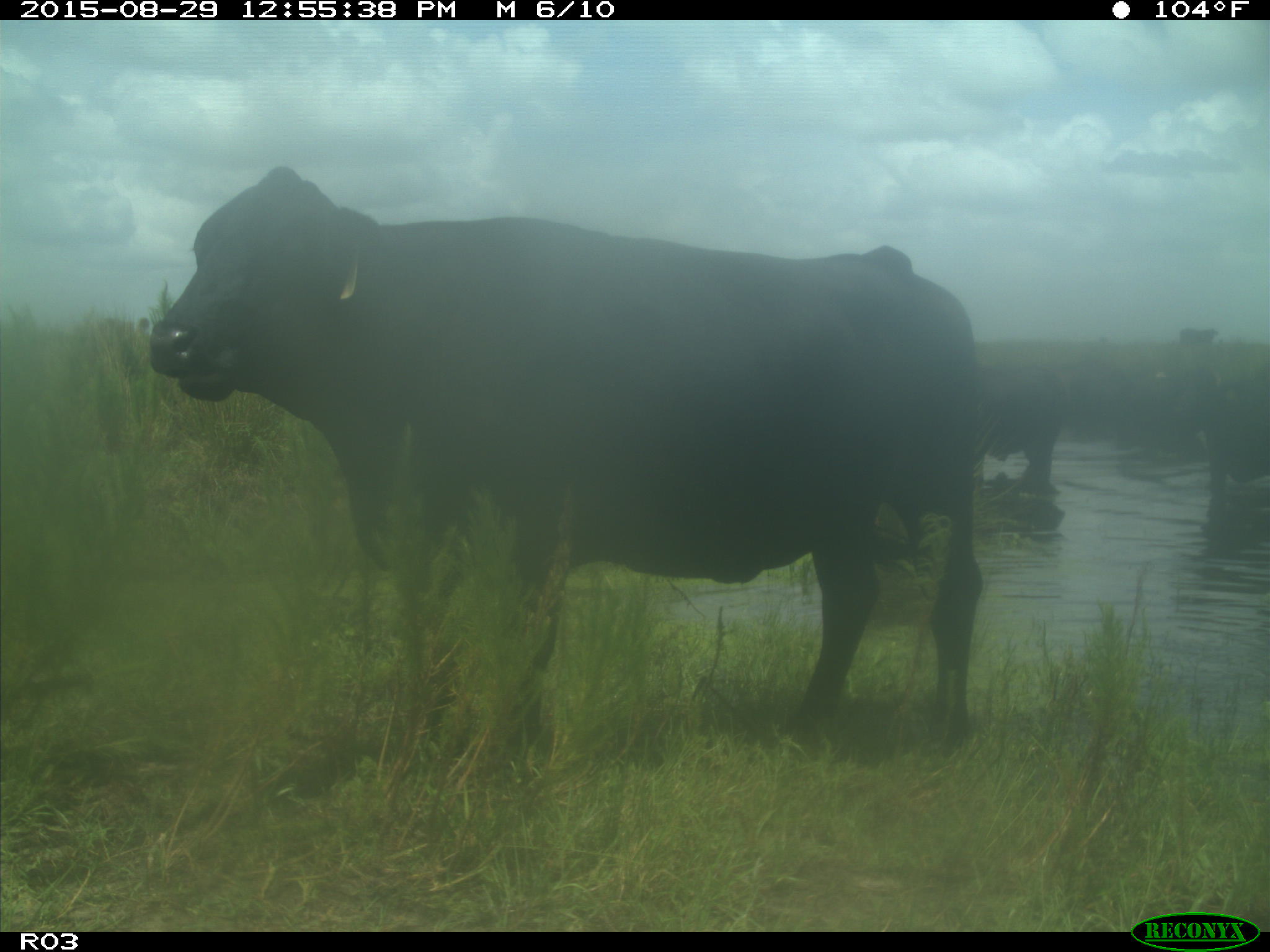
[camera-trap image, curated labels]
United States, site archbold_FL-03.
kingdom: Animalia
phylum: Chordata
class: Mammalia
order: Artiodactyla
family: Bovidae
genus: Bos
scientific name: Bos taurus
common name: domestic cow